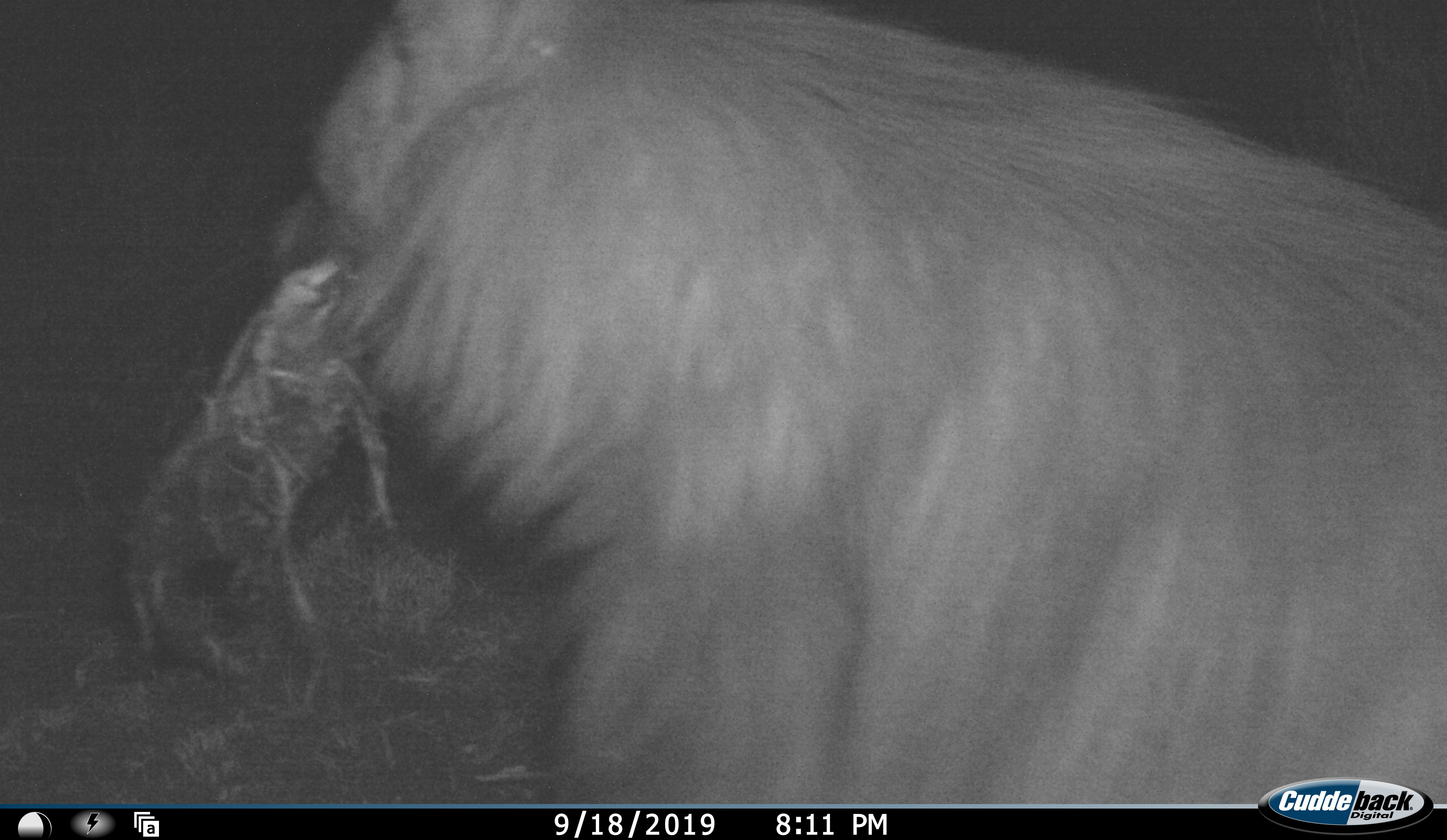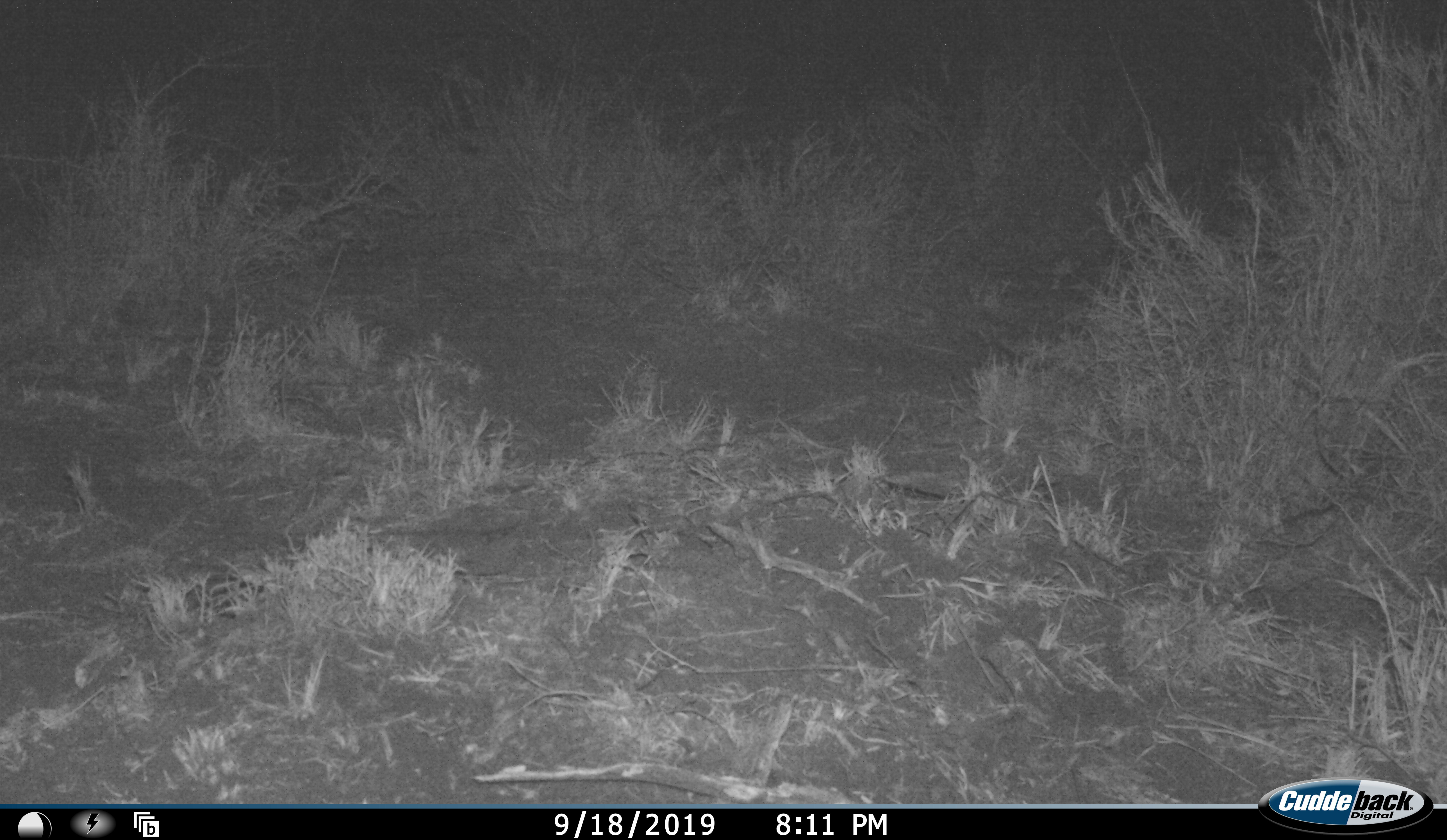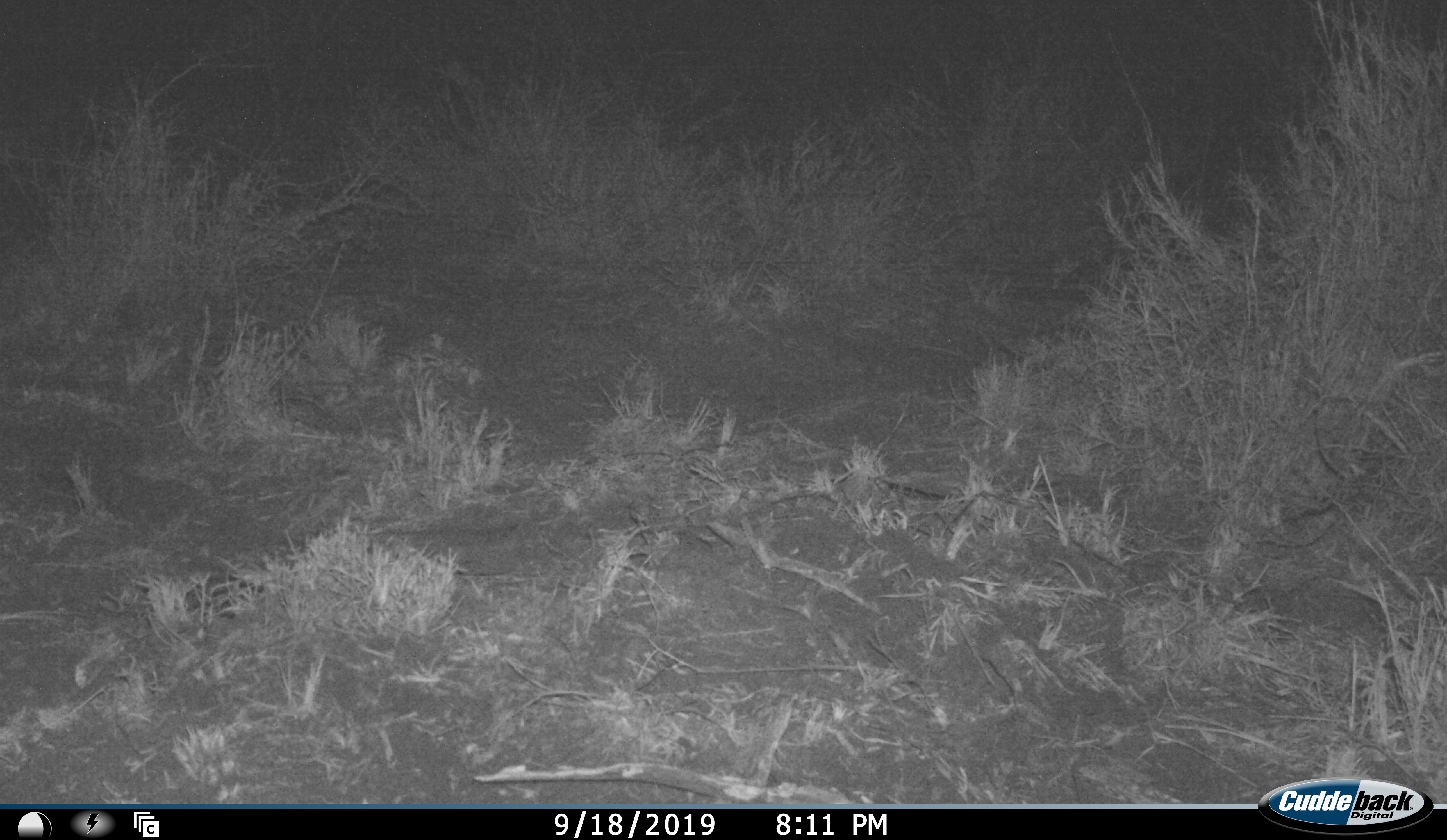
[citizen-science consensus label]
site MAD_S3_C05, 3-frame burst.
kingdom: Animalia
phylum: Chordata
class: Mammalia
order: Carnivora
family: Hyaenidae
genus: Parahyaena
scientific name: Parahyaena brunnea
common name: brown hyena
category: hyenabrown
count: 1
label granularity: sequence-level